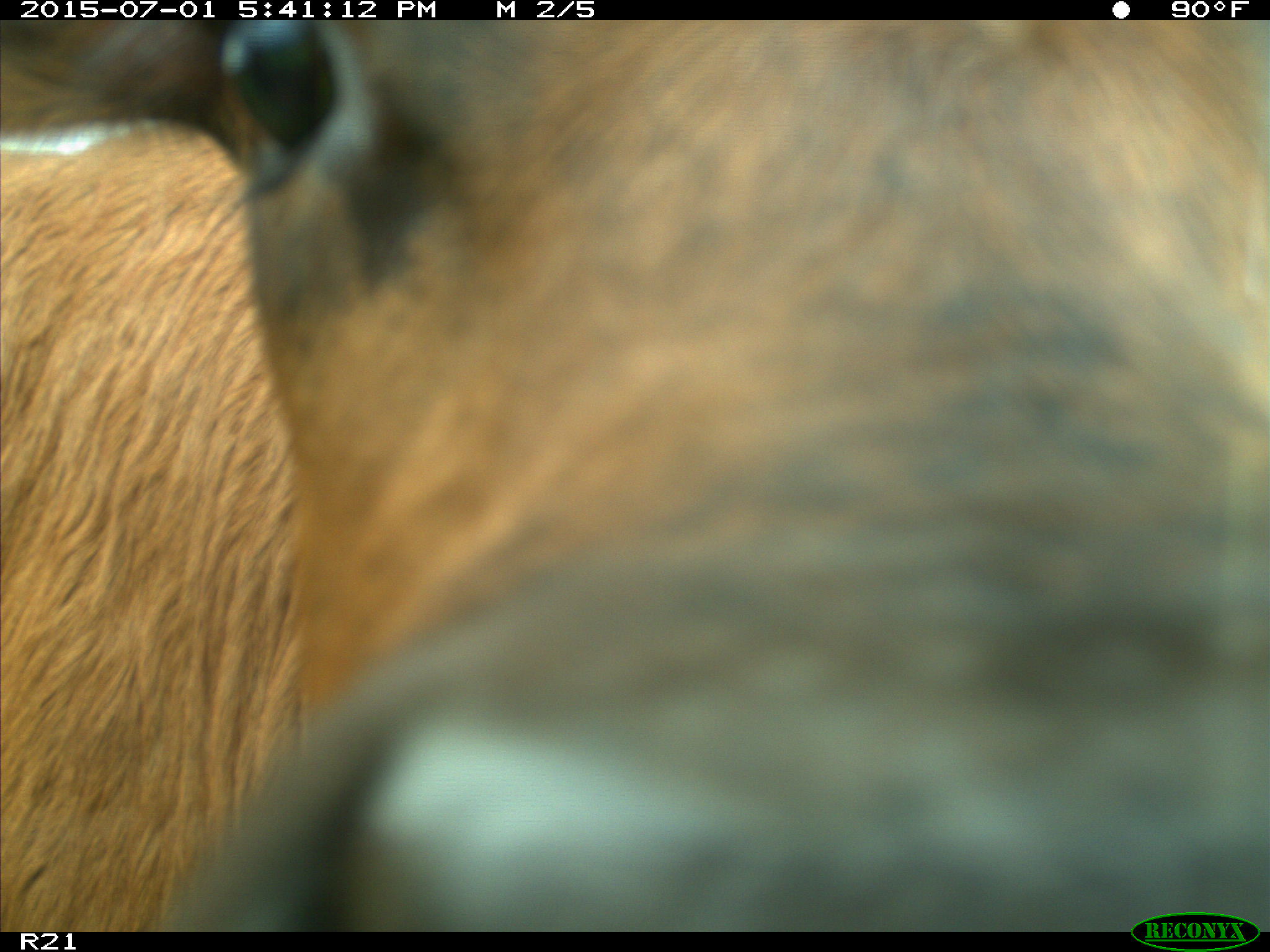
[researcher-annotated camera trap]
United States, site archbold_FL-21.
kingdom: Animalia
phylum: Chordata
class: Mammalia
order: Artiodactyla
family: Bovidae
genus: Bos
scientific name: Bos taurus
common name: domestic cow